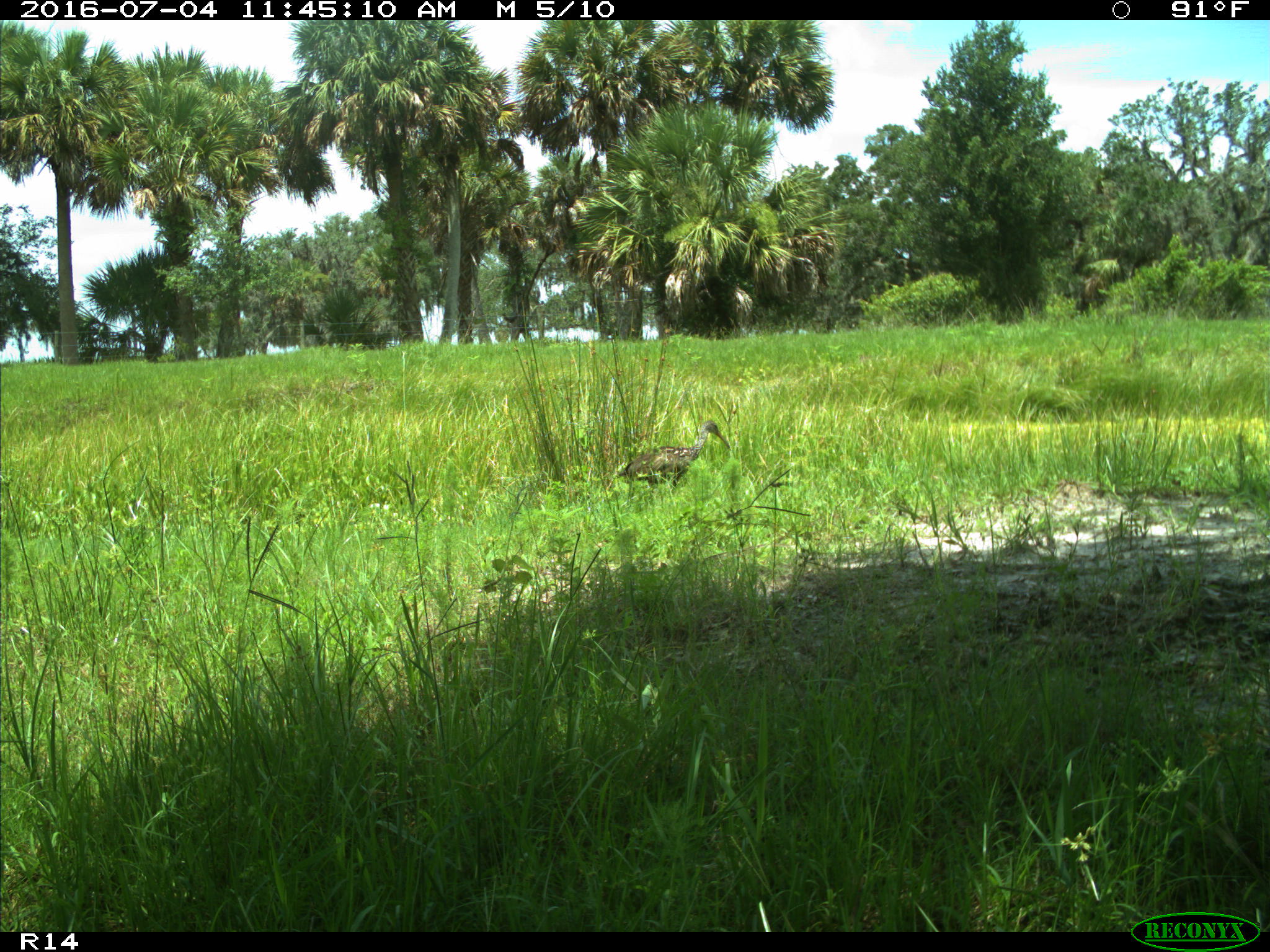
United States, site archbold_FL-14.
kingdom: Animalia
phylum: Chordata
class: Aves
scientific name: Aves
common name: birds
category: unidentified bird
Unidentified bird (birds) (Aves).